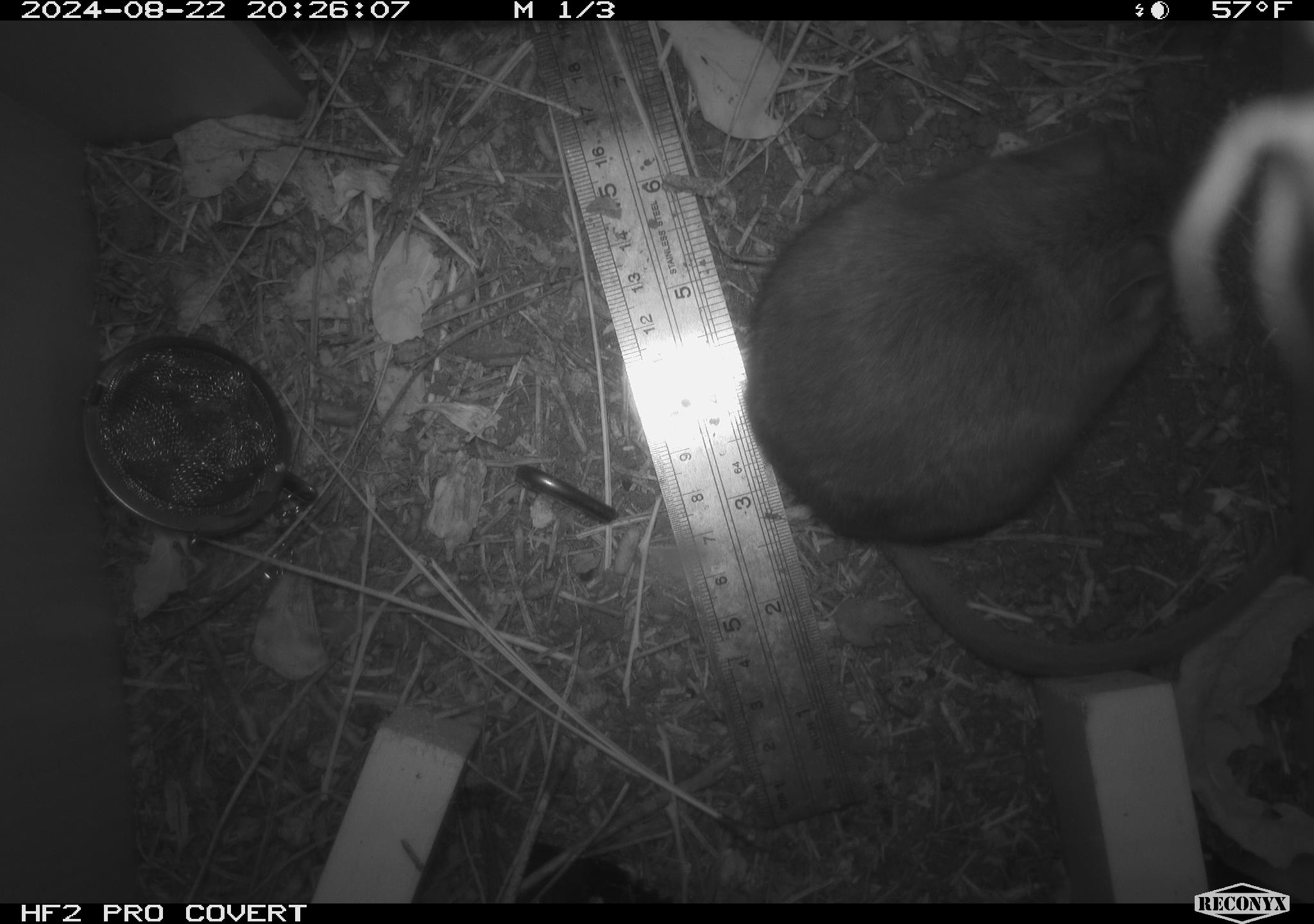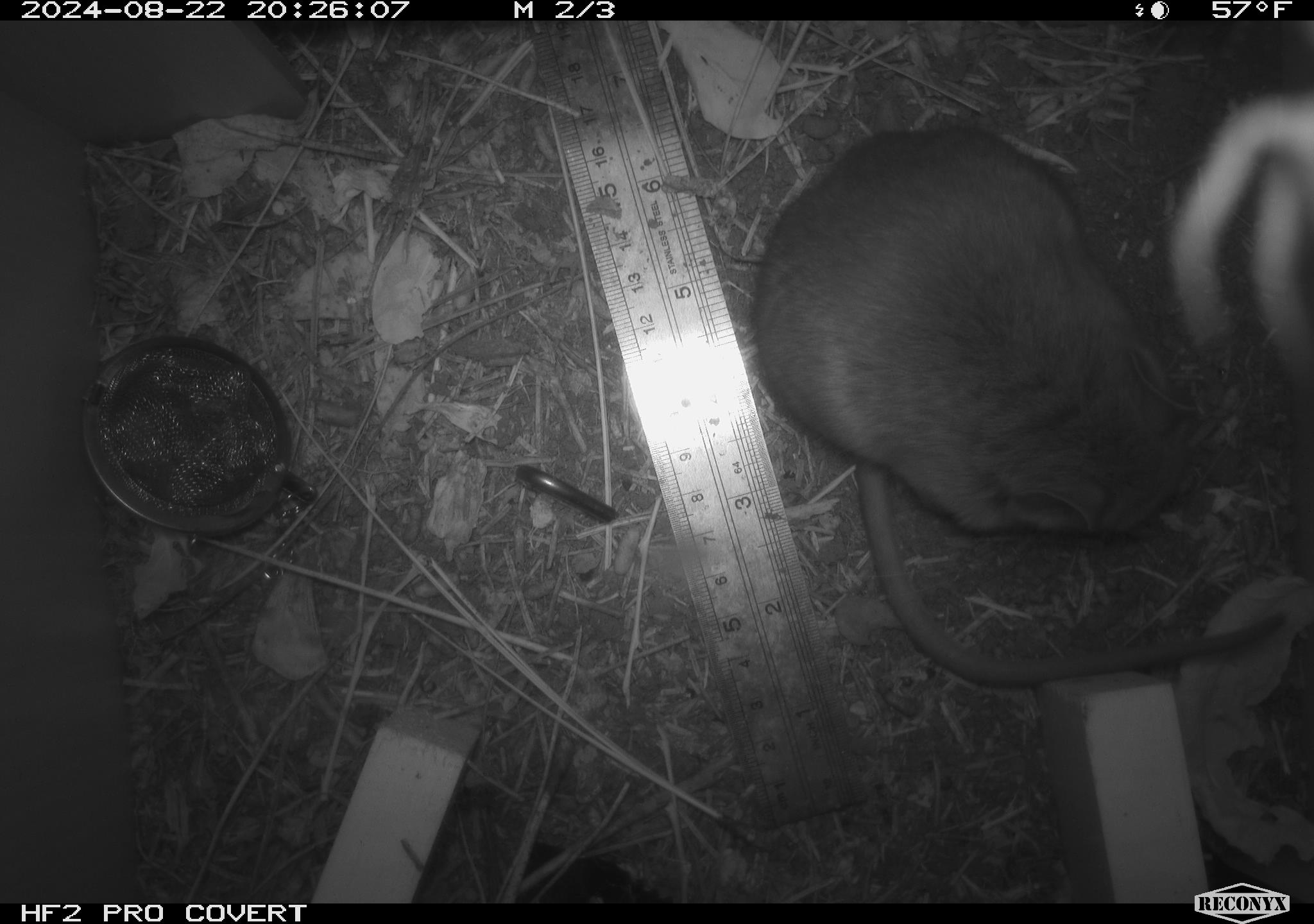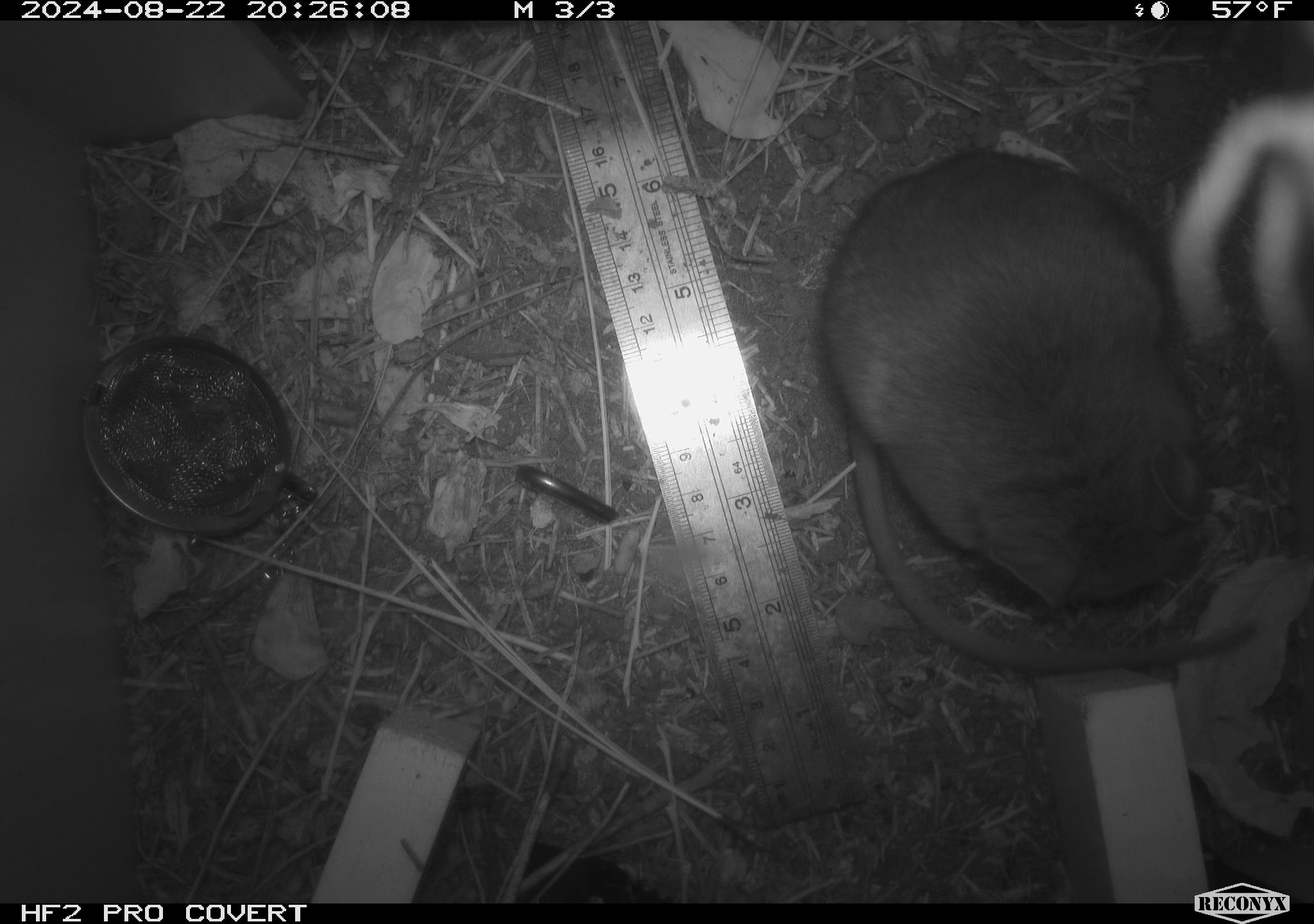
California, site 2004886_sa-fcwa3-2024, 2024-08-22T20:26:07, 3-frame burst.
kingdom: Animalia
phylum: Chordata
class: Mammalia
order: Rodentia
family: Cricetidae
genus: Neotoma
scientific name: Neotoma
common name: pack rat or woodrat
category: neotoma species